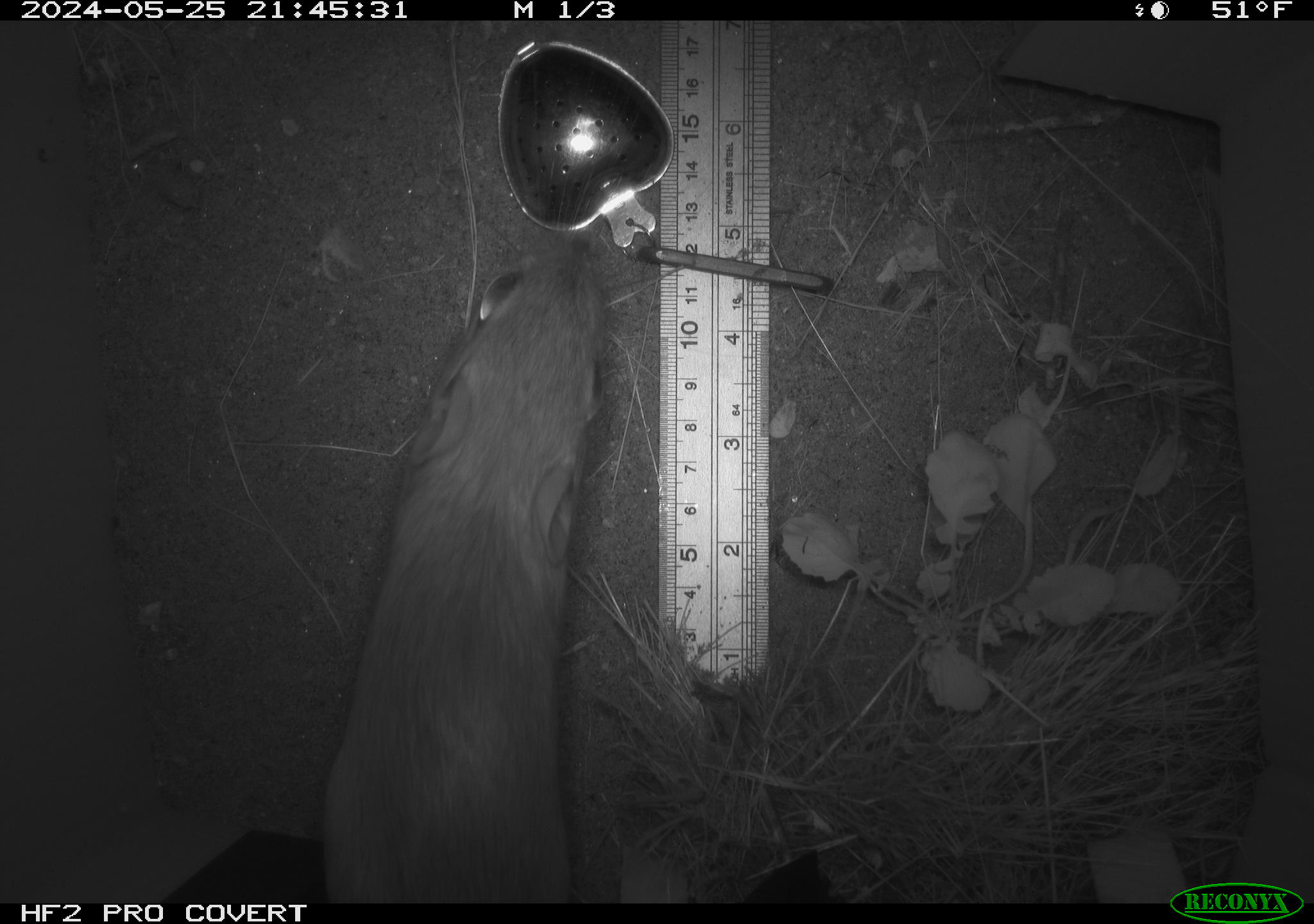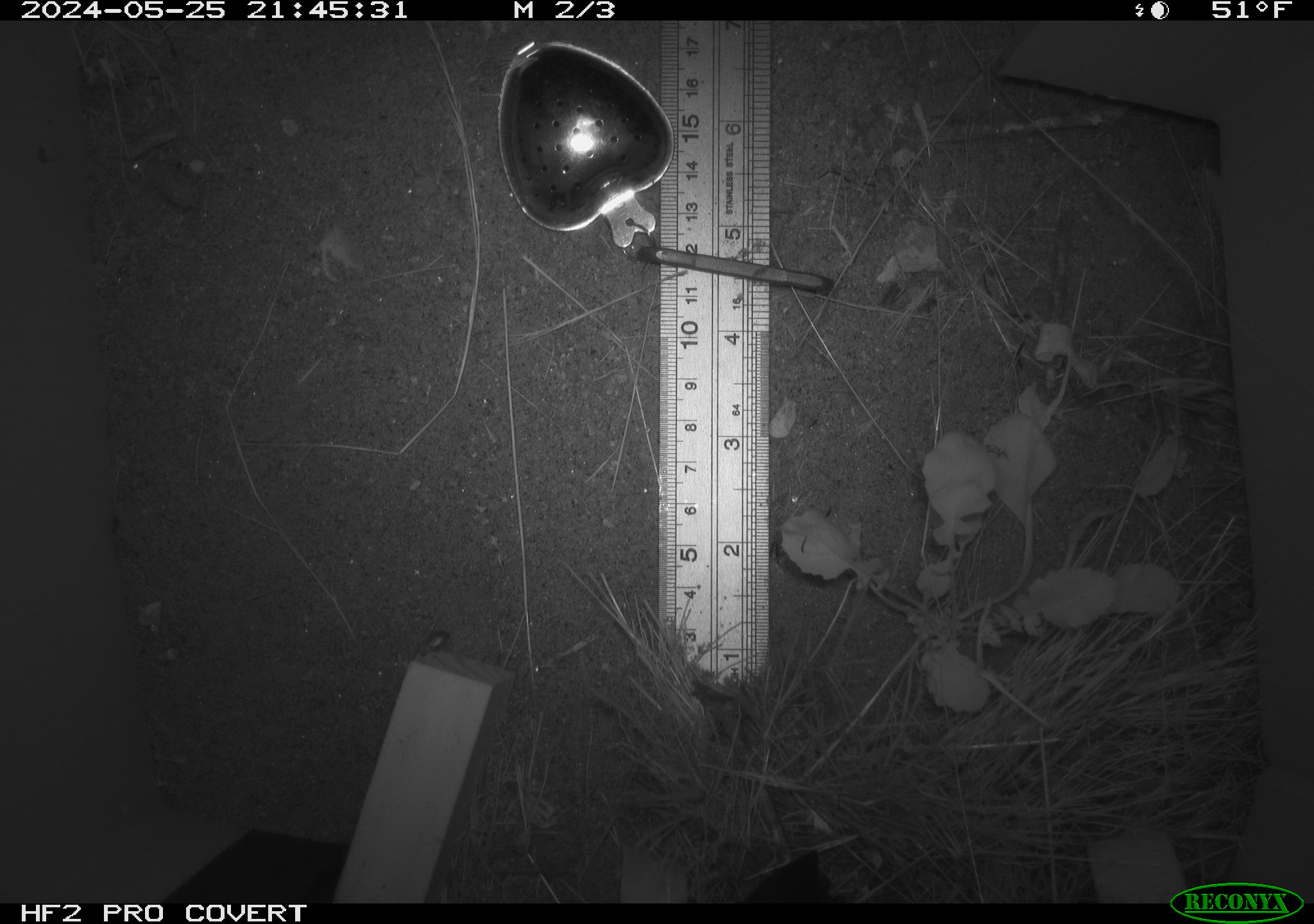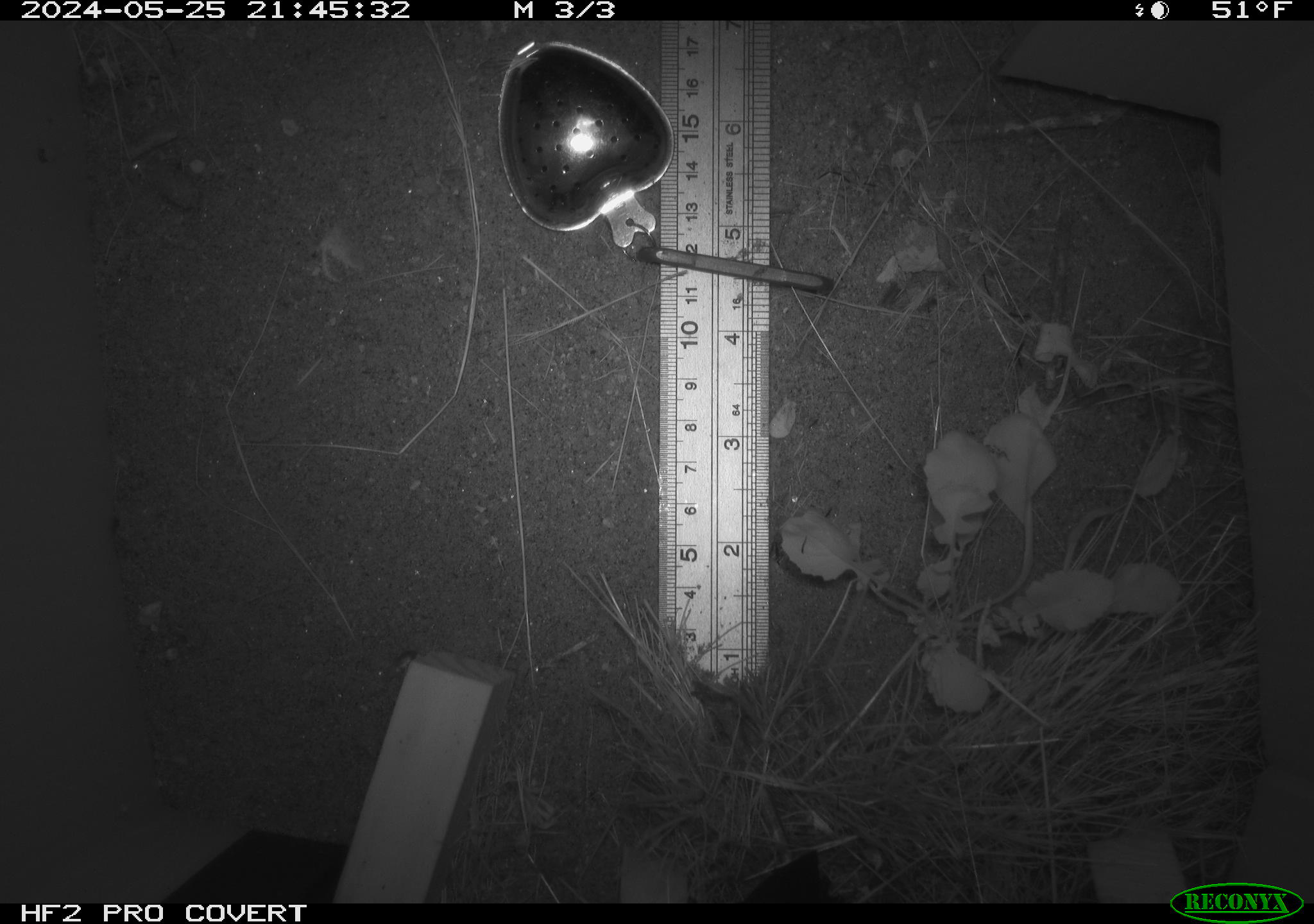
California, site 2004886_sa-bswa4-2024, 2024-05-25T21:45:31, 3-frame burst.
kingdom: Animalia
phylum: Chordata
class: Mammalia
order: Rodentia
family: Heteromyidae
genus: Dipodomys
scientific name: Dipodomys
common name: kangaroo rats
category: dipodomys species